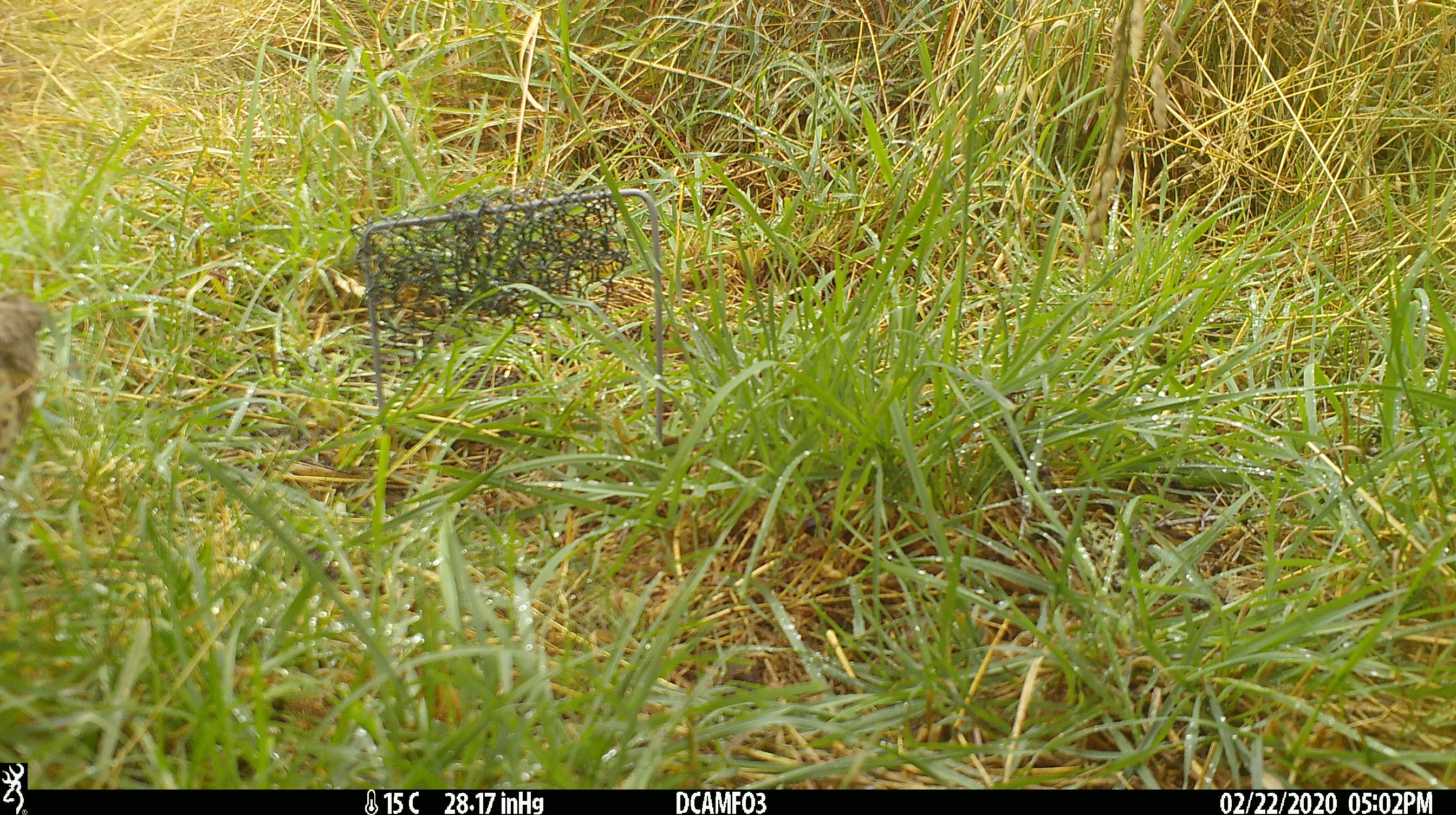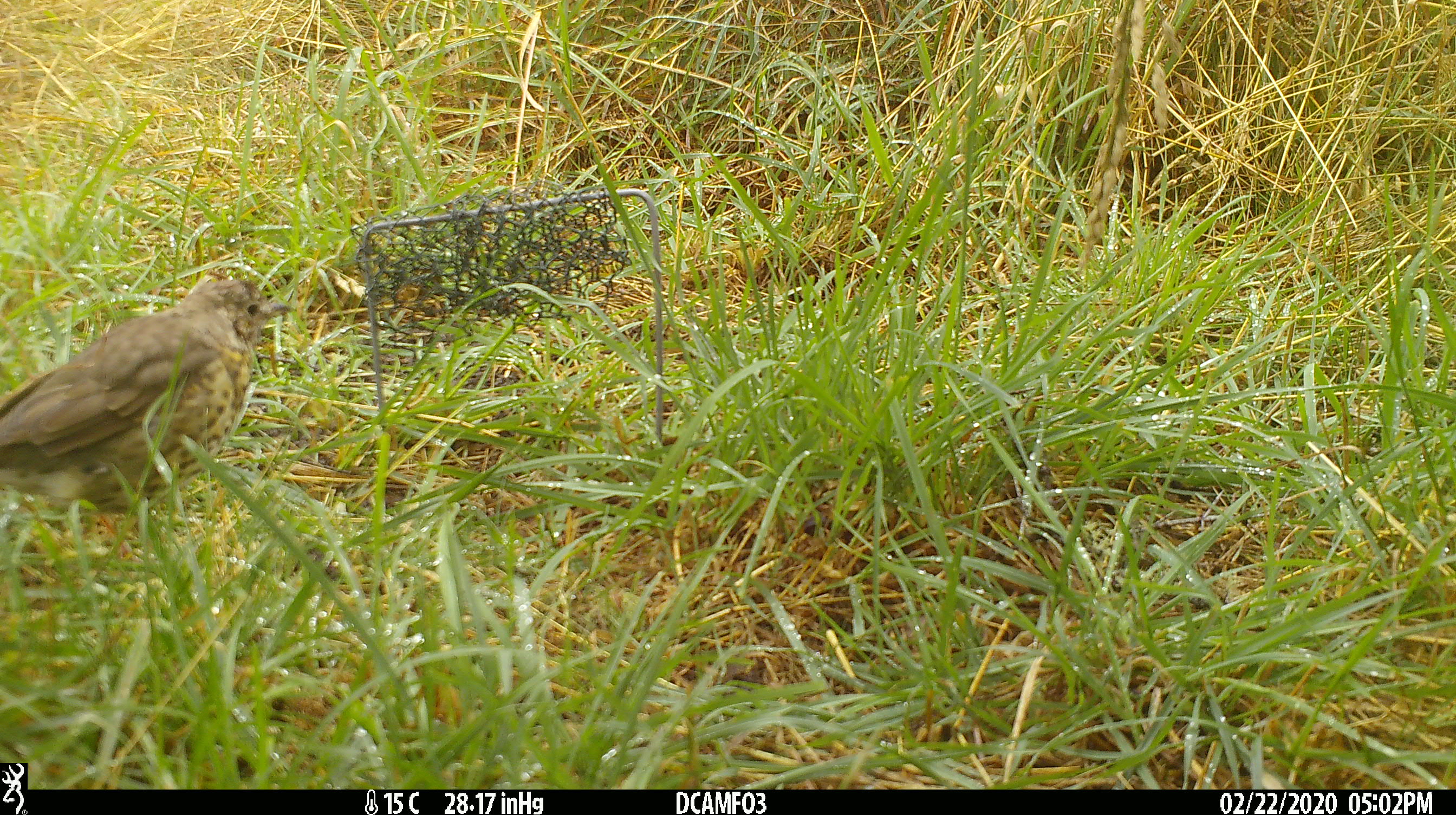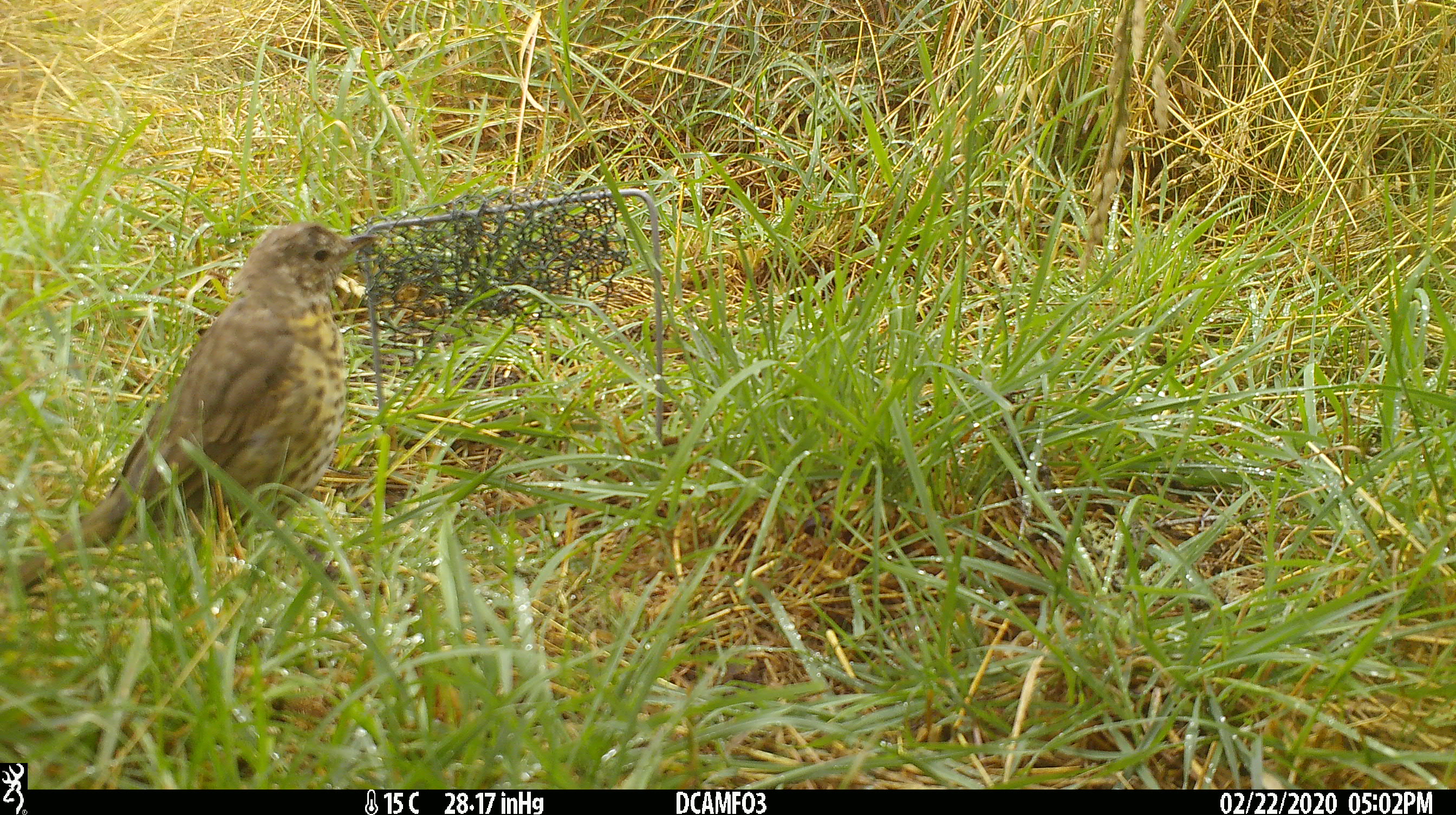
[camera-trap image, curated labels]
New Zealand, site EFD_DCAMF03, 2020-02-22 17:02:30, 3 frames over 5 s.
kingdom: Animalia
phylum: Chordata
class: Aves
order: Passeriformes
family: Turdidae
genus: Turdus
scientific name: Turdus philomelos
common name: song thrush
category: thrush